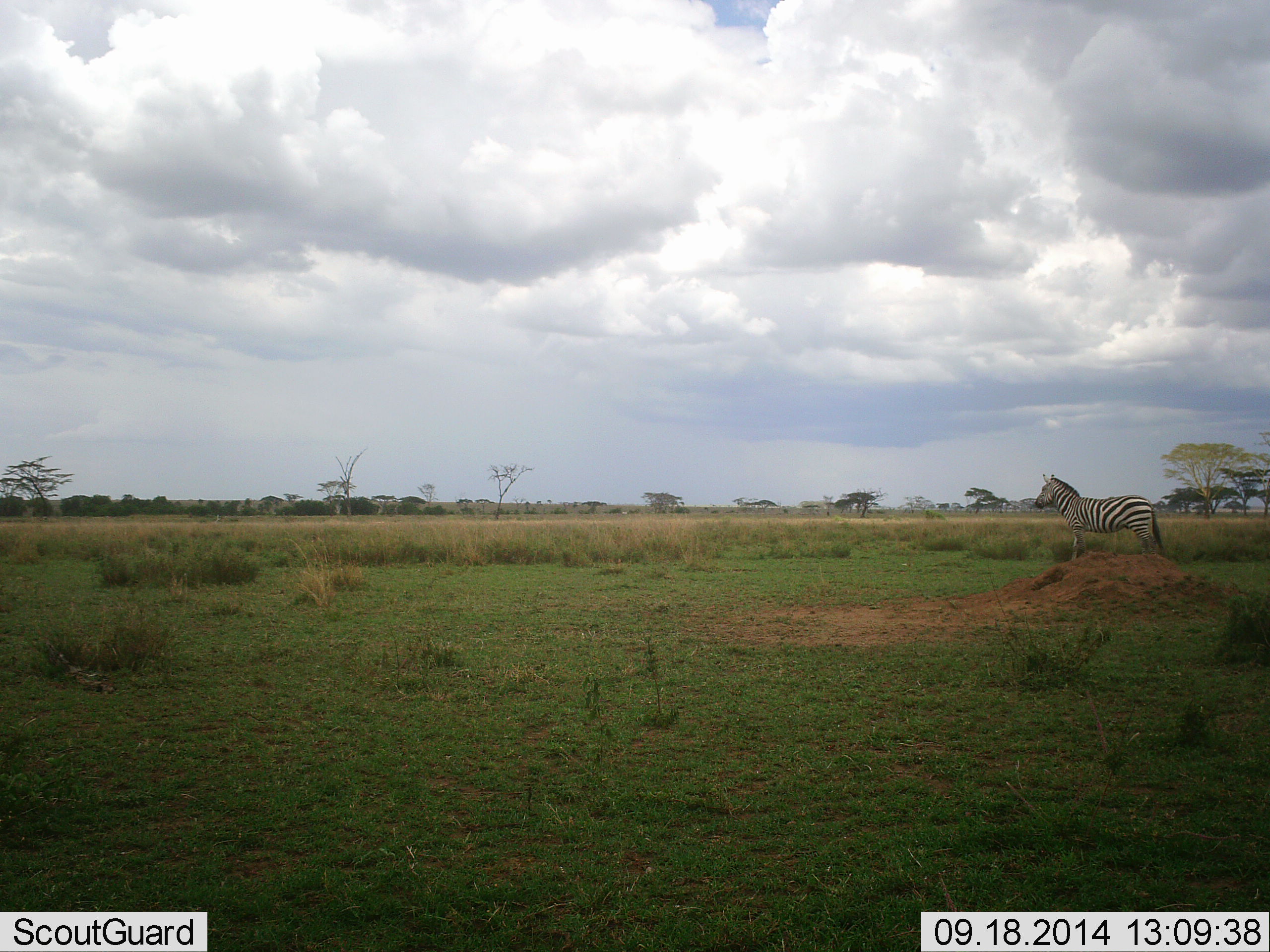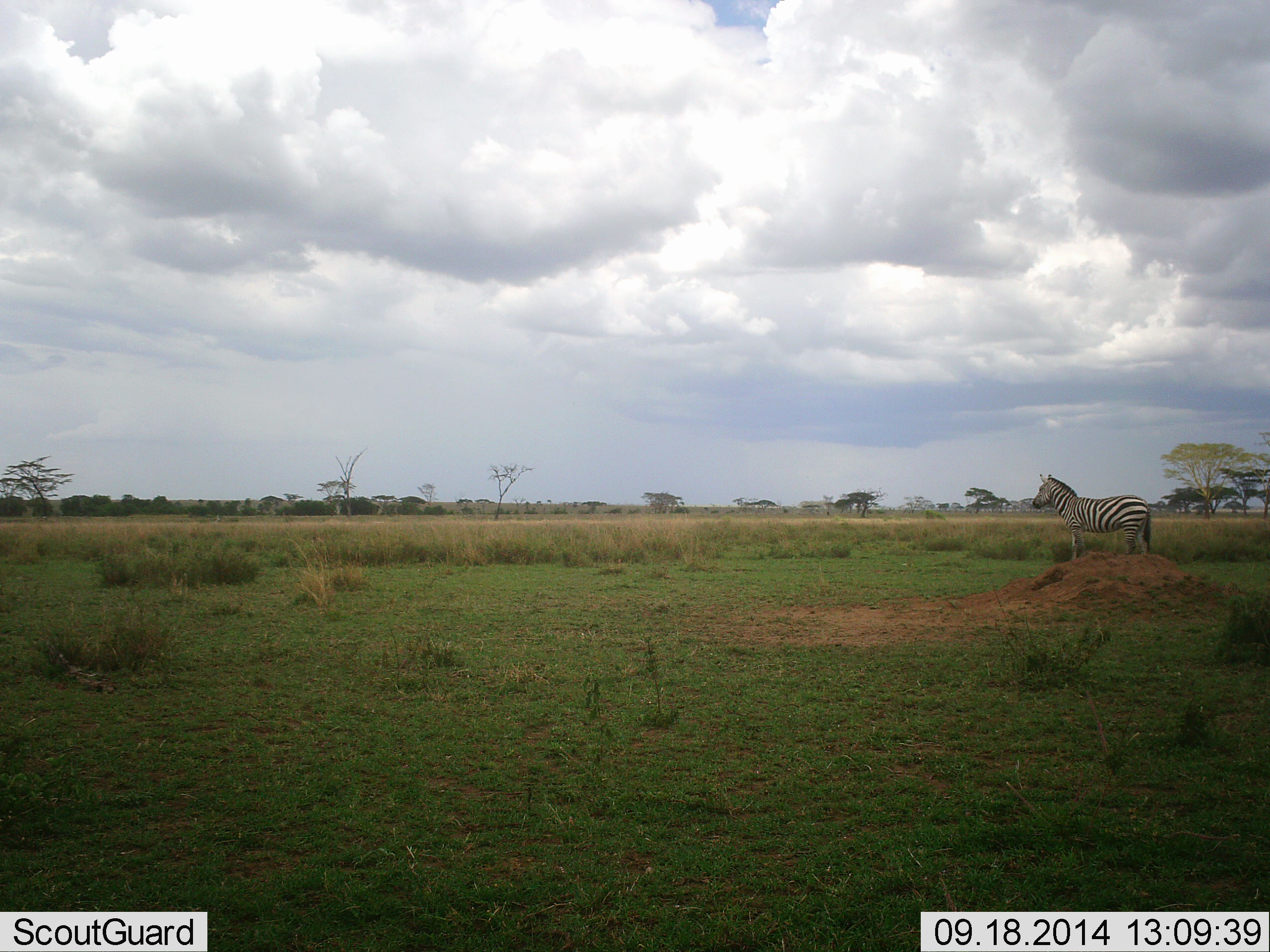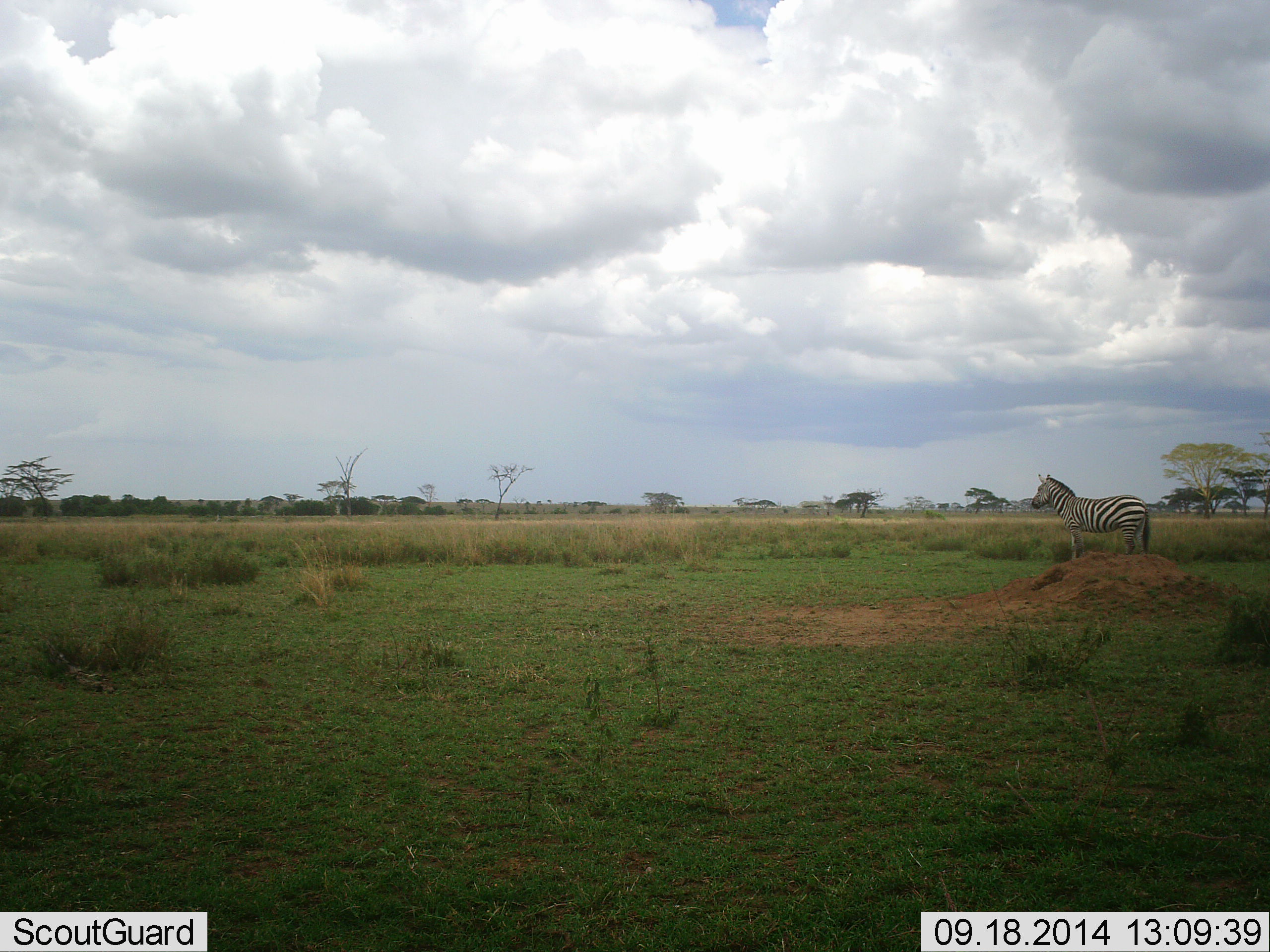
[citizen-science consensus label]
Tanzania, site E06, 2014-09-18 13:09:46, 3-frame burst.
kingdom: Animalia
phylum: Chordata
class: Mammalia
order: Perissodactyla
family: Equidae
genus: Equus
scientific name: Equus quagga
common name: plains zebra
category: zebra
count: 1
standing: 90%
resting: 0%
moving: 10%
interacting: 0%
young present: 0%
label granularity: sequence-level